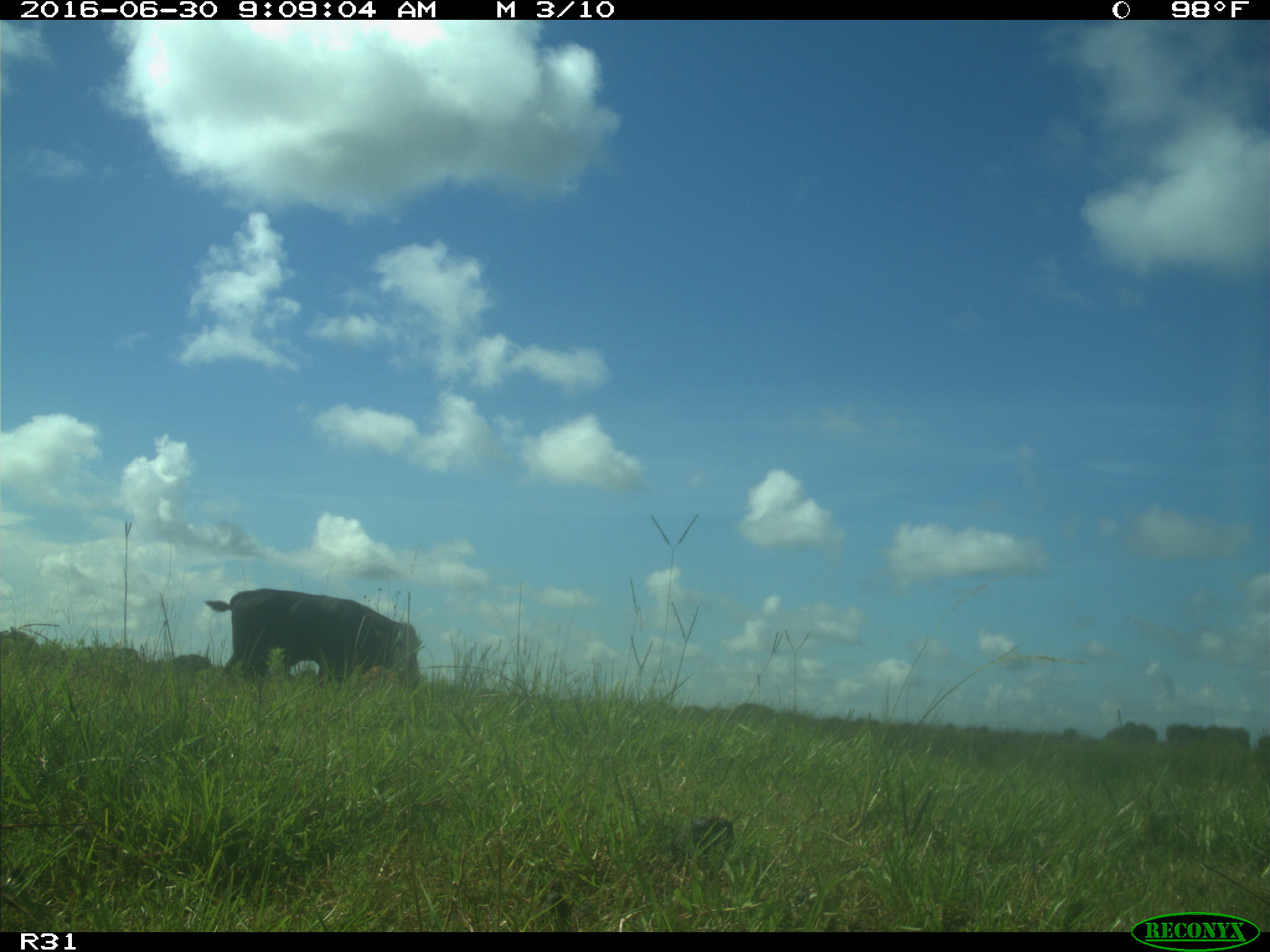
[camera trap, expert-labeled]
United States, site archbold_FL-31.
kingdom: Animalia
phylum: Chordata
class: Mammalia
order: Artiodactyla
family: Bovidae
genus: Bos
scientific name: Bos taurus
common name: domestic cow